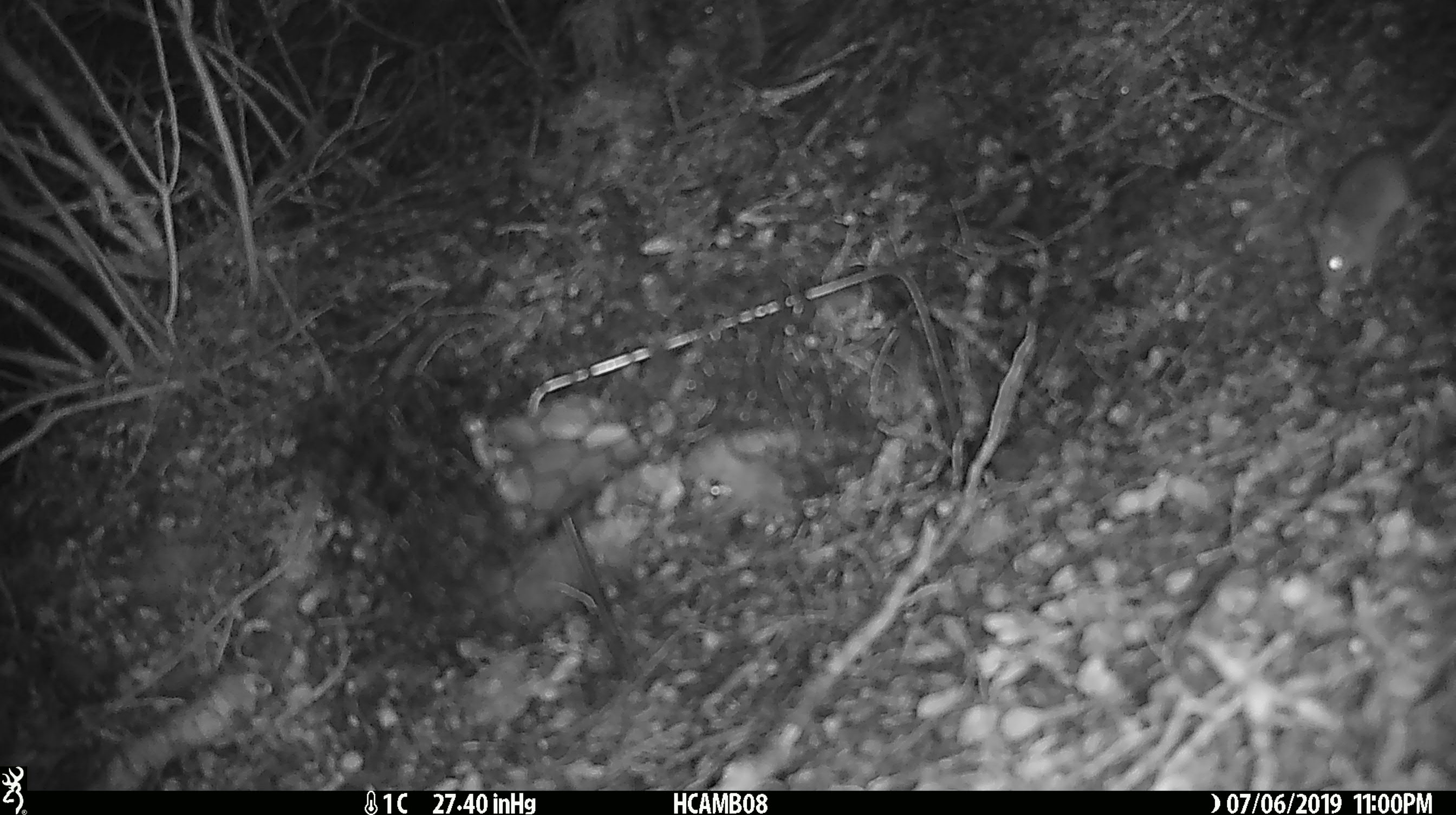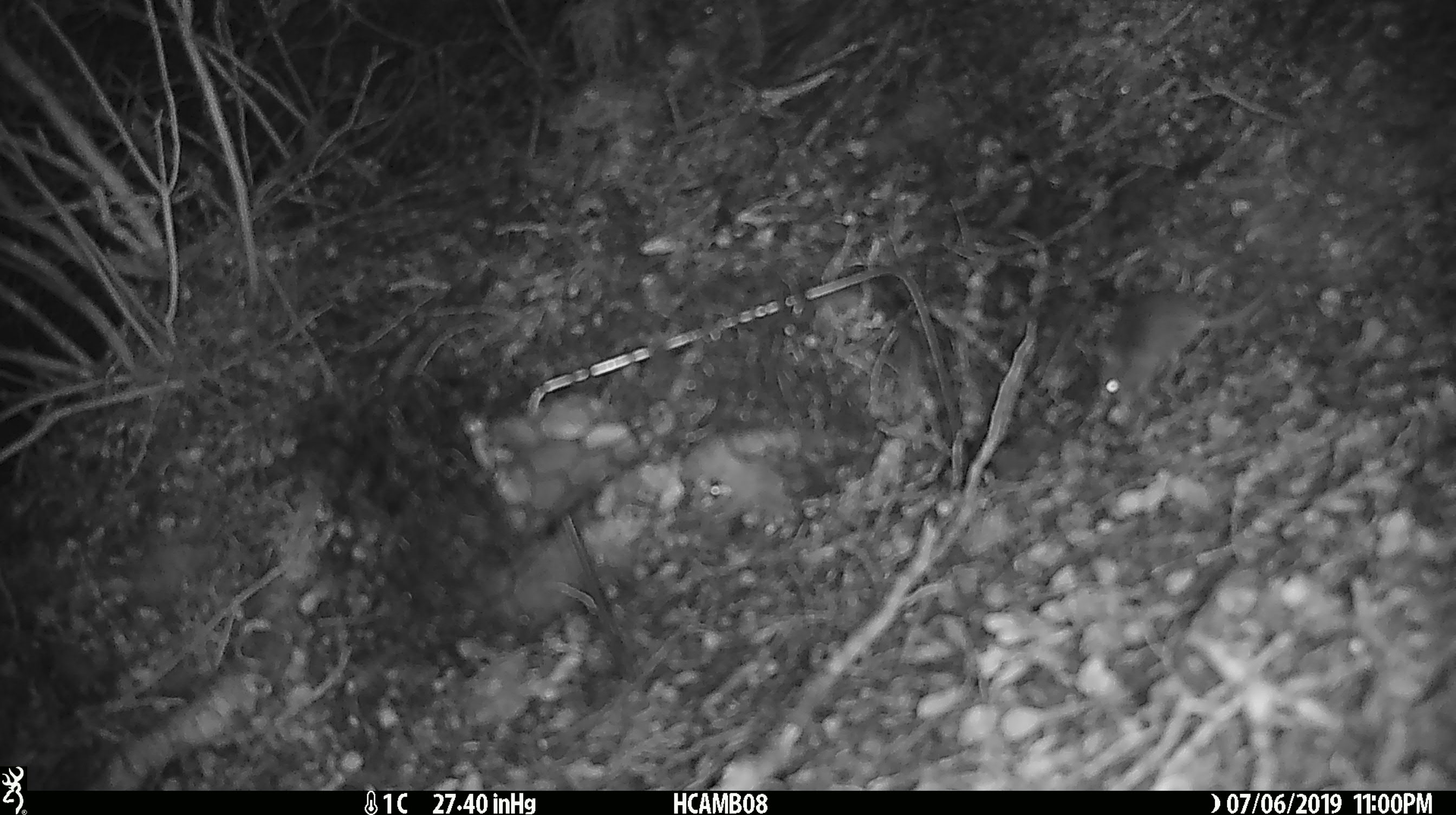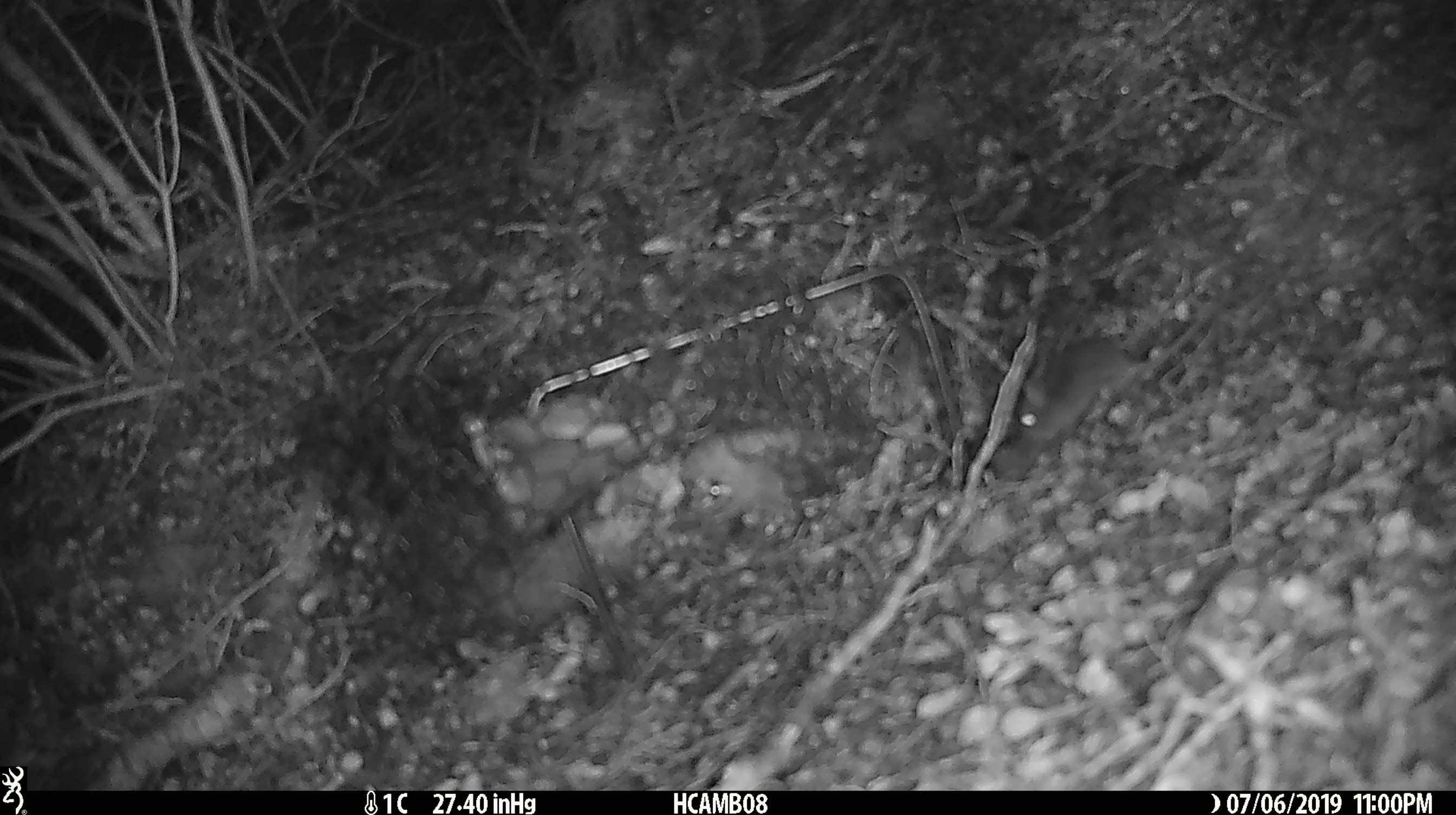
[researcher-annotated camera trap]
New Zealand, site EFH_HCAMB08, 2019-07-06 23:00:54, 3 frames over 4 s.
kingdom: Animalia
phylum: Chordata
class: Mammalia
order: Rodentia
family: Muridae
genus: Mus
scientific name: Mus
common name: mouse